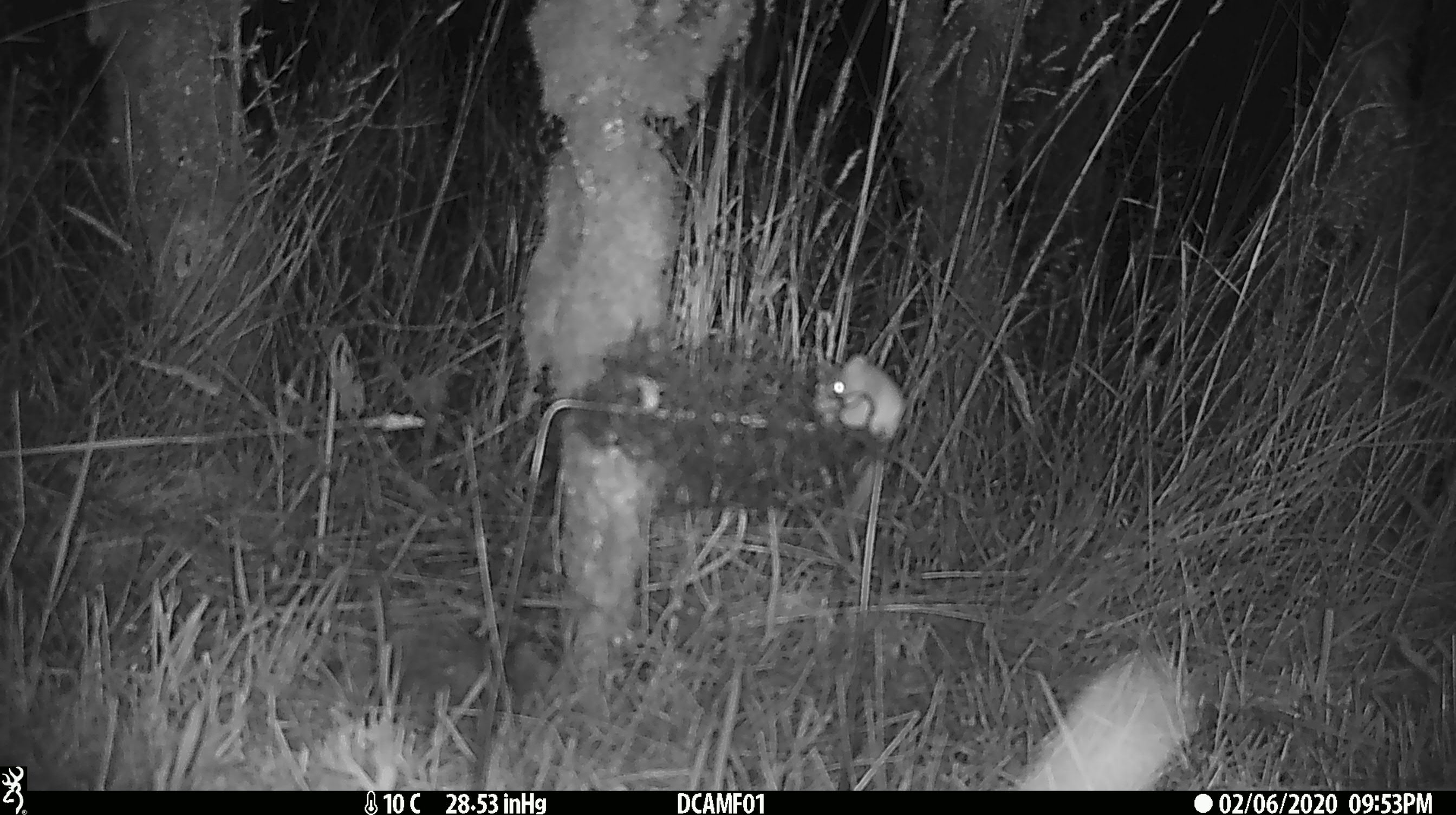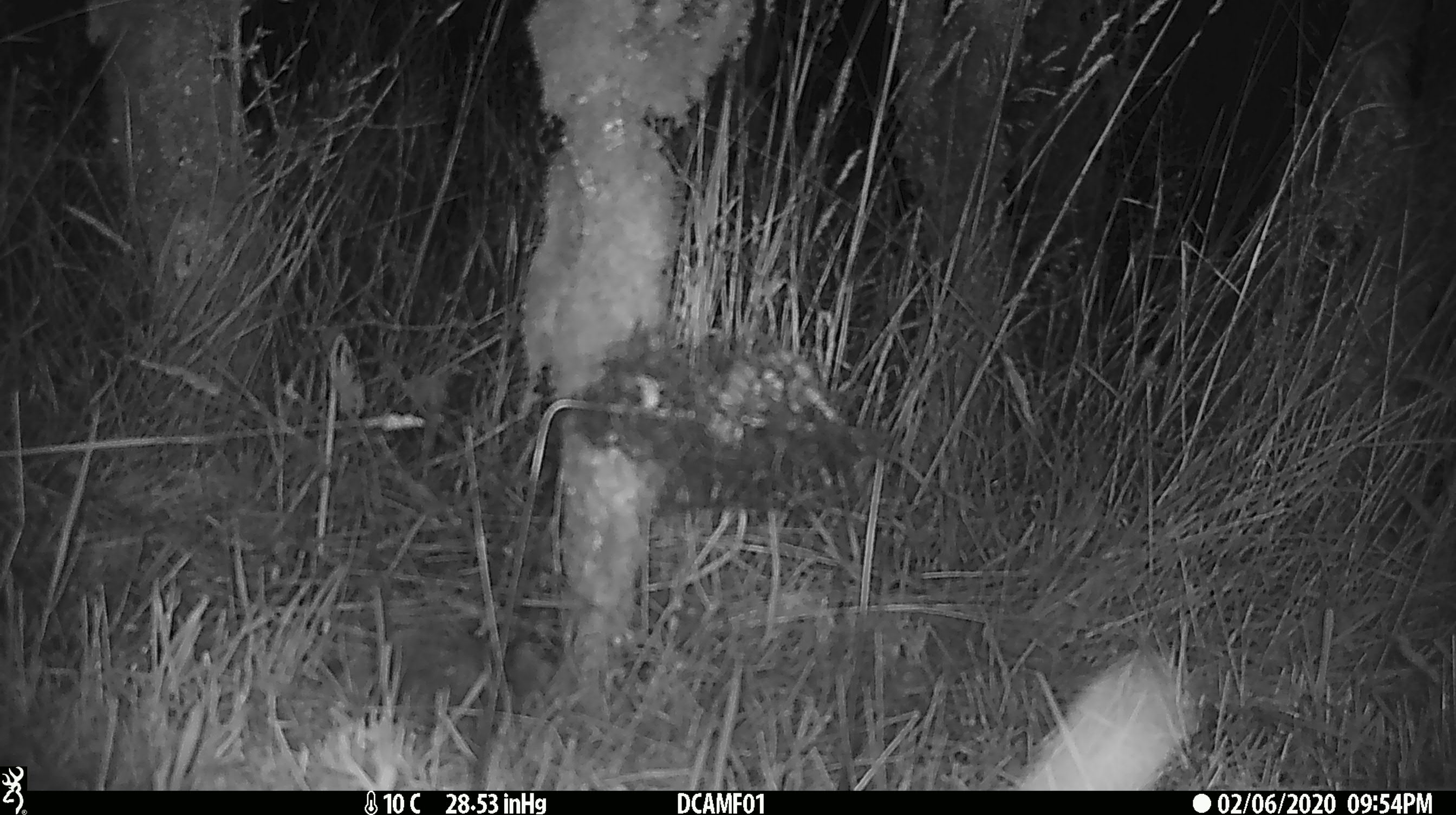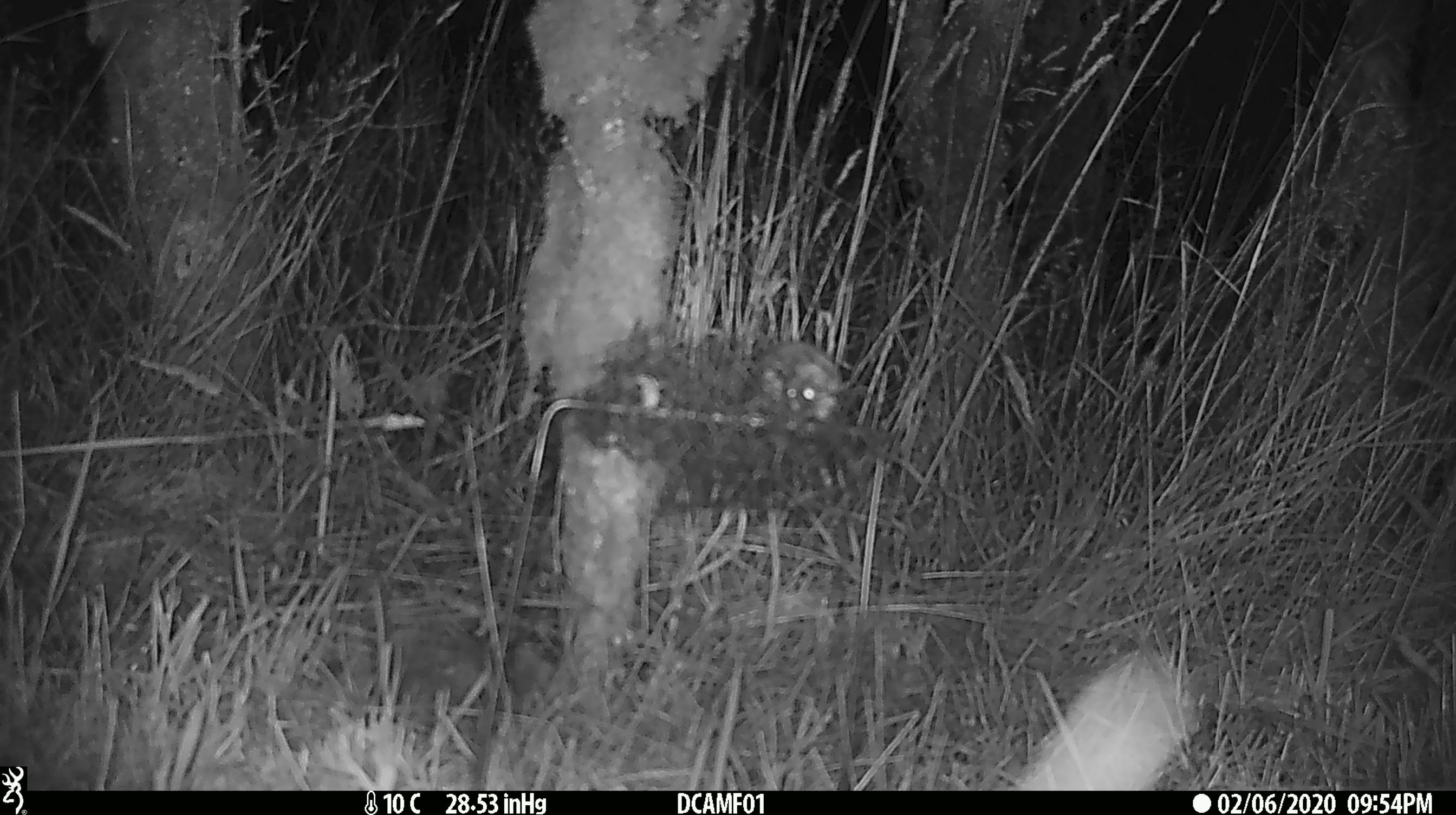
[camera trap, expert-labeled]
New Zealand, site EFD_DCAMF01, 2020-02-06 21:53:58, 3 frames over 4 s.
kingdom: Animalia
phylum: Chordata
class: Mammalia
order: Rodentia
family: Muridae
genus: Mus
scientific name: Mus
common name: mouse